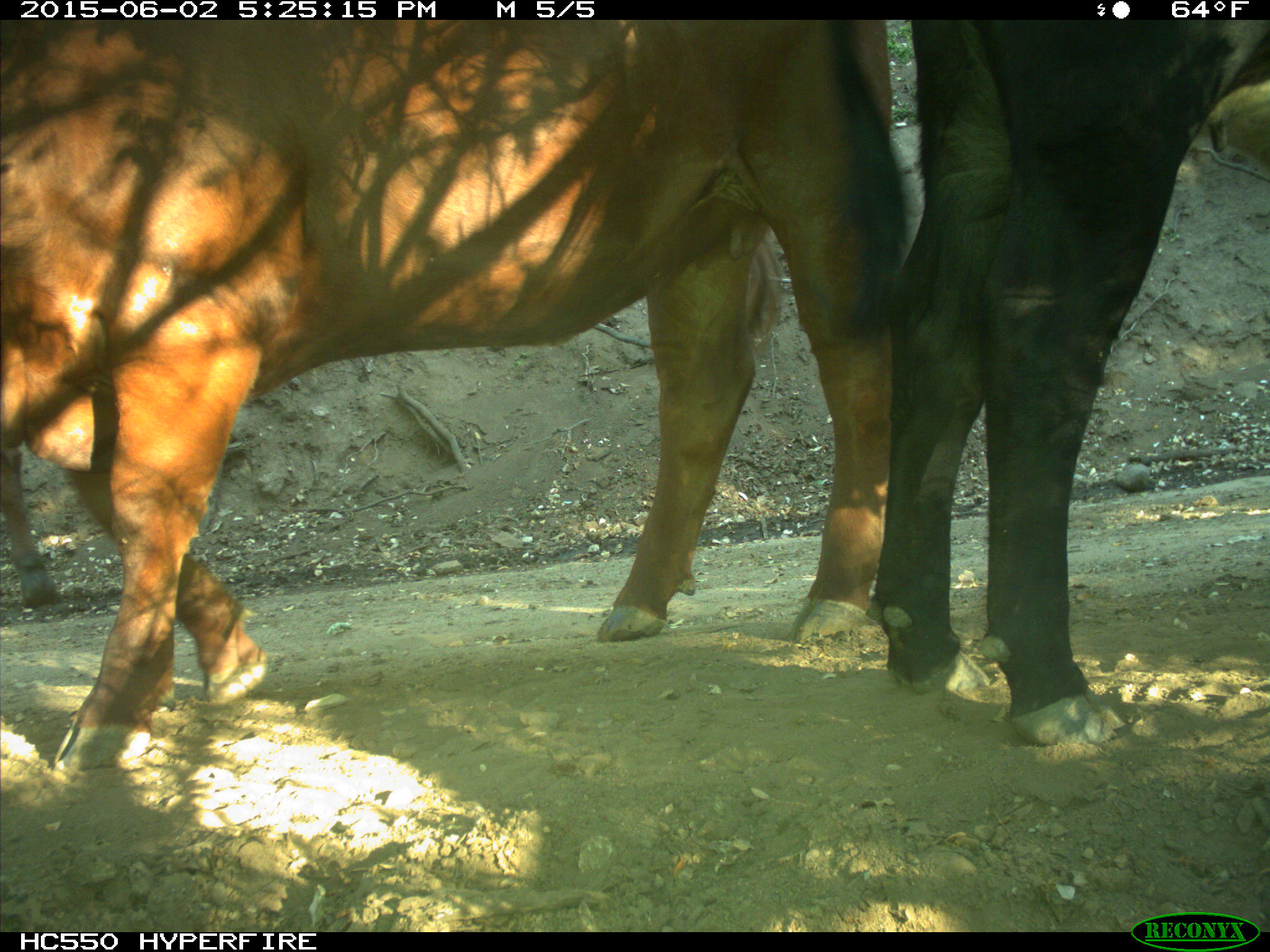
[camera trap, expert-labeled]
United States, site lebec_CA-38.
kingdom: Animalia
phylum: Chordata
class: Mammalia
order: Artiodactyla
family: Bovidae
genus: Bos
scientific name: Bos taurus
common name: domestic cow